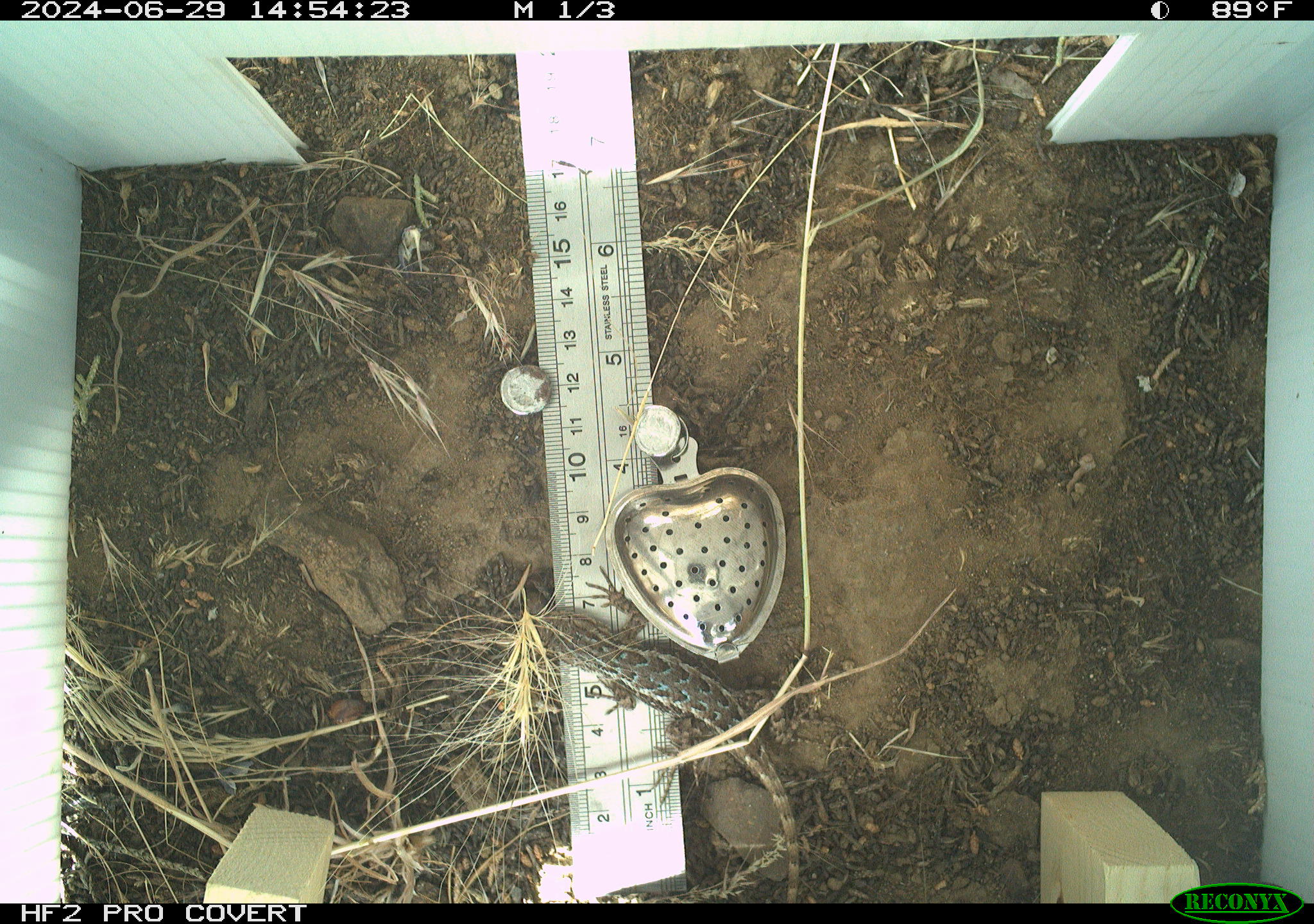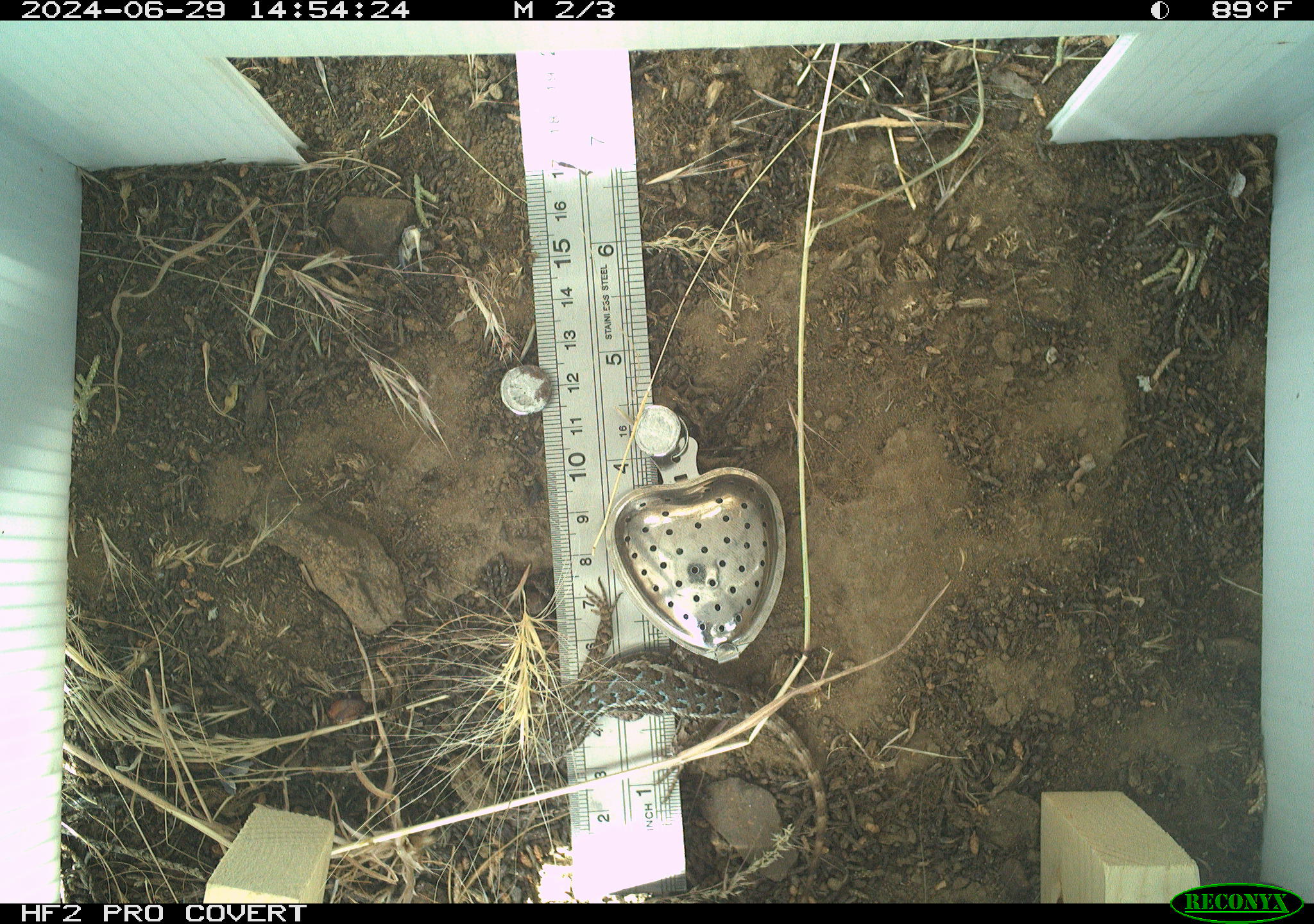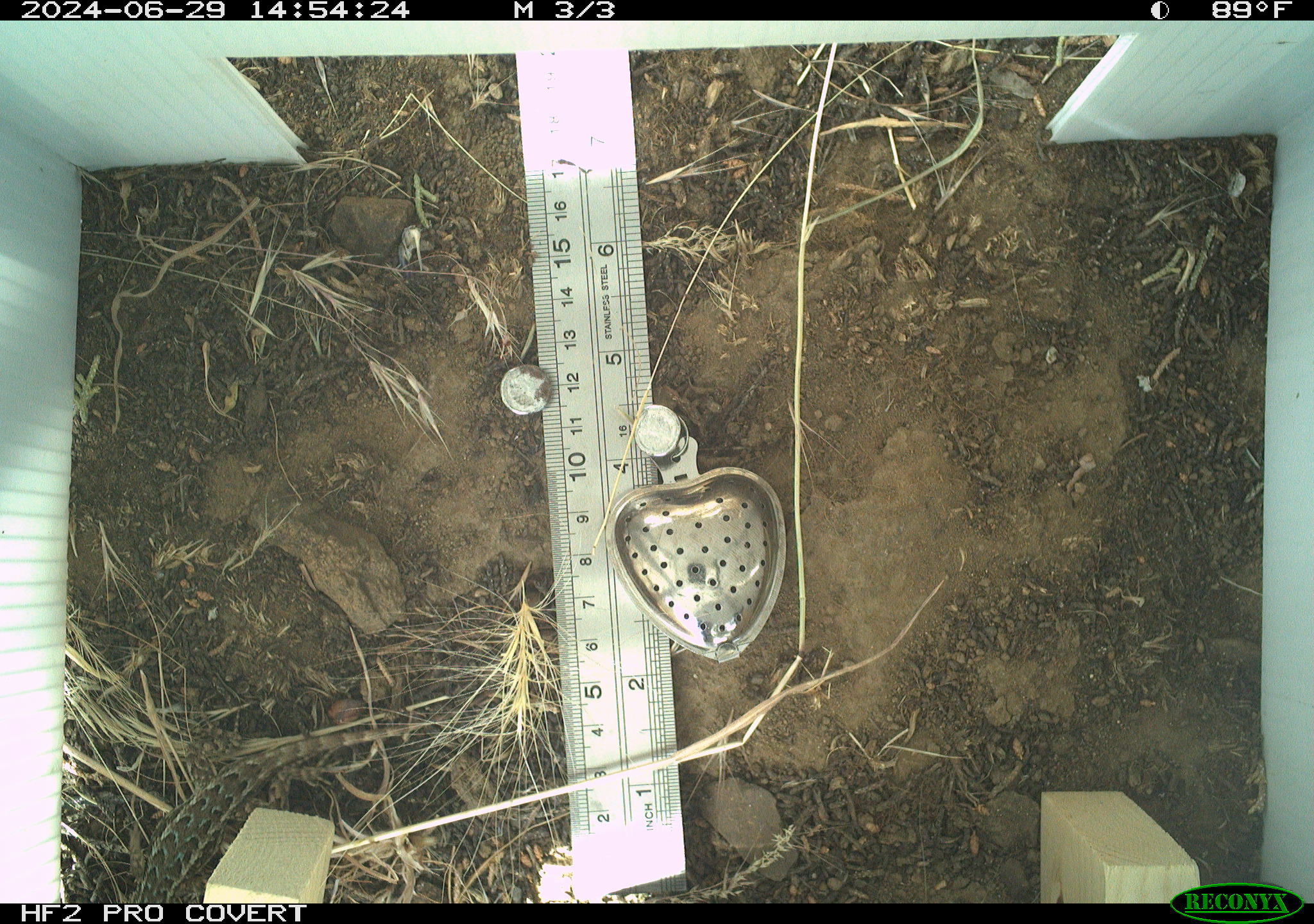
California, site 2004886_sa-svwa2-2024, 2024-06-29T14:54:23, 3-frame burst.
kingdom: Animalia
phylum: Chordata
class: Reptilia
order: Squamata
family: Phrynosomatidae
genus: Sceloporus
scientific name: Sceloporus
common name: spiny lizards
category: sceloporus species